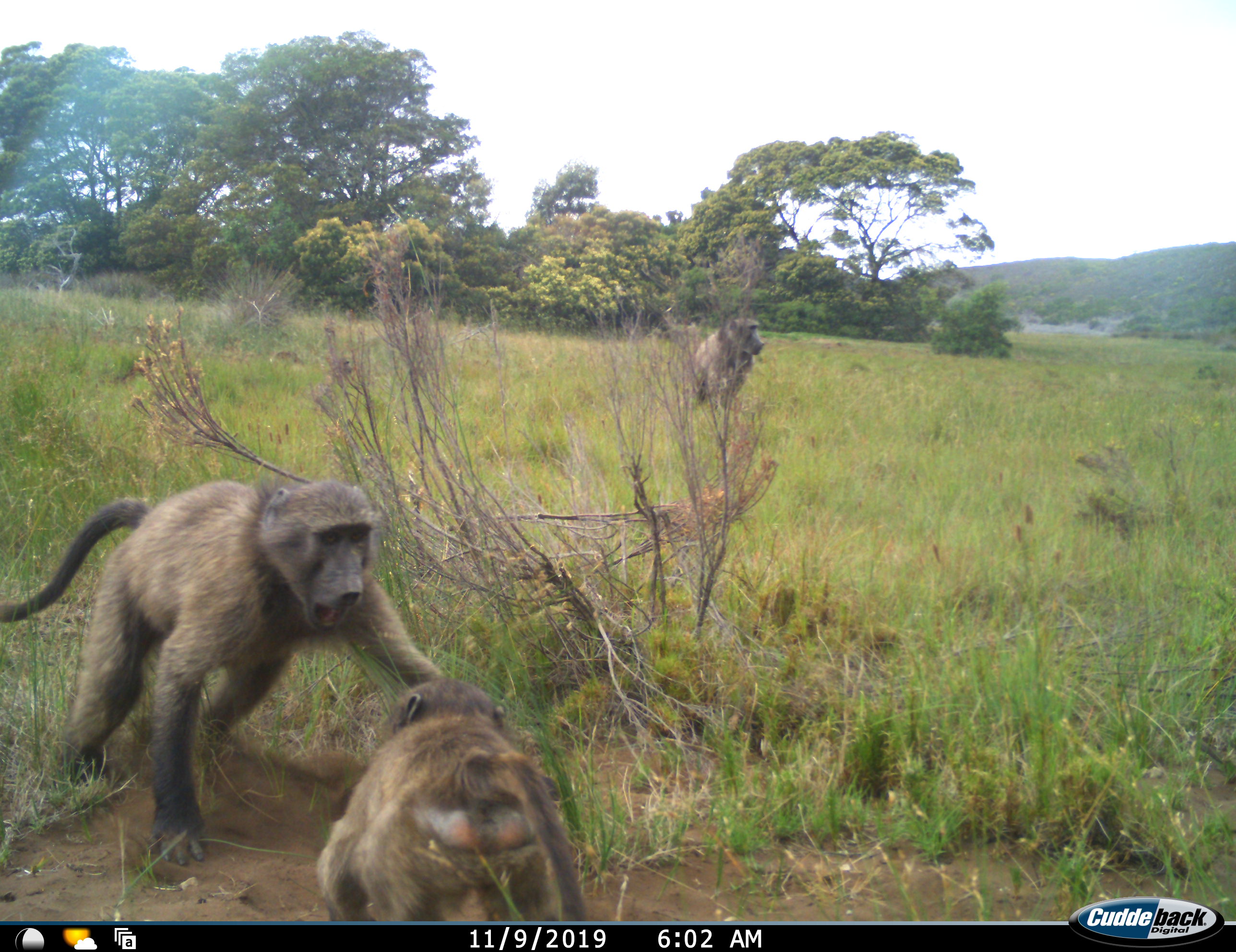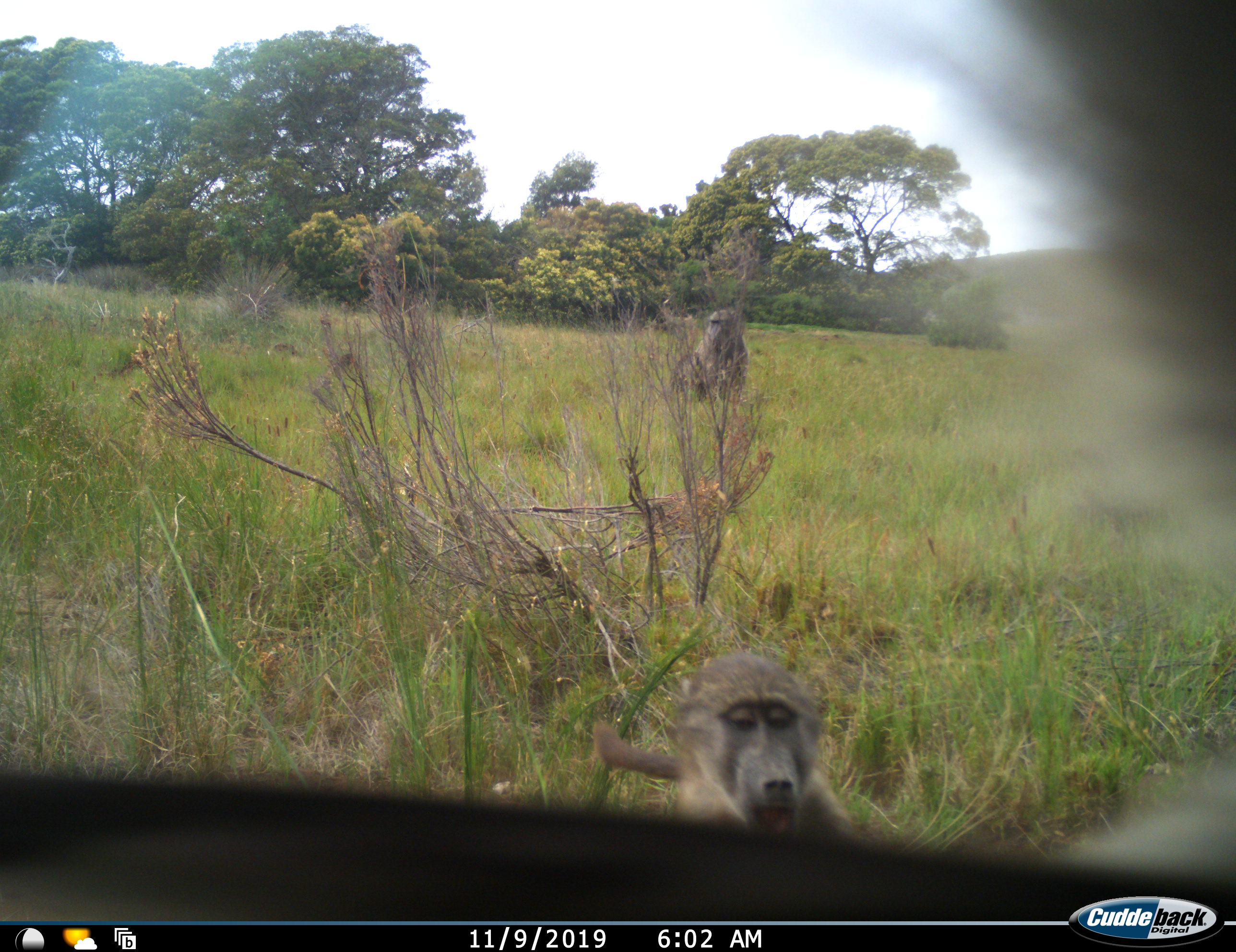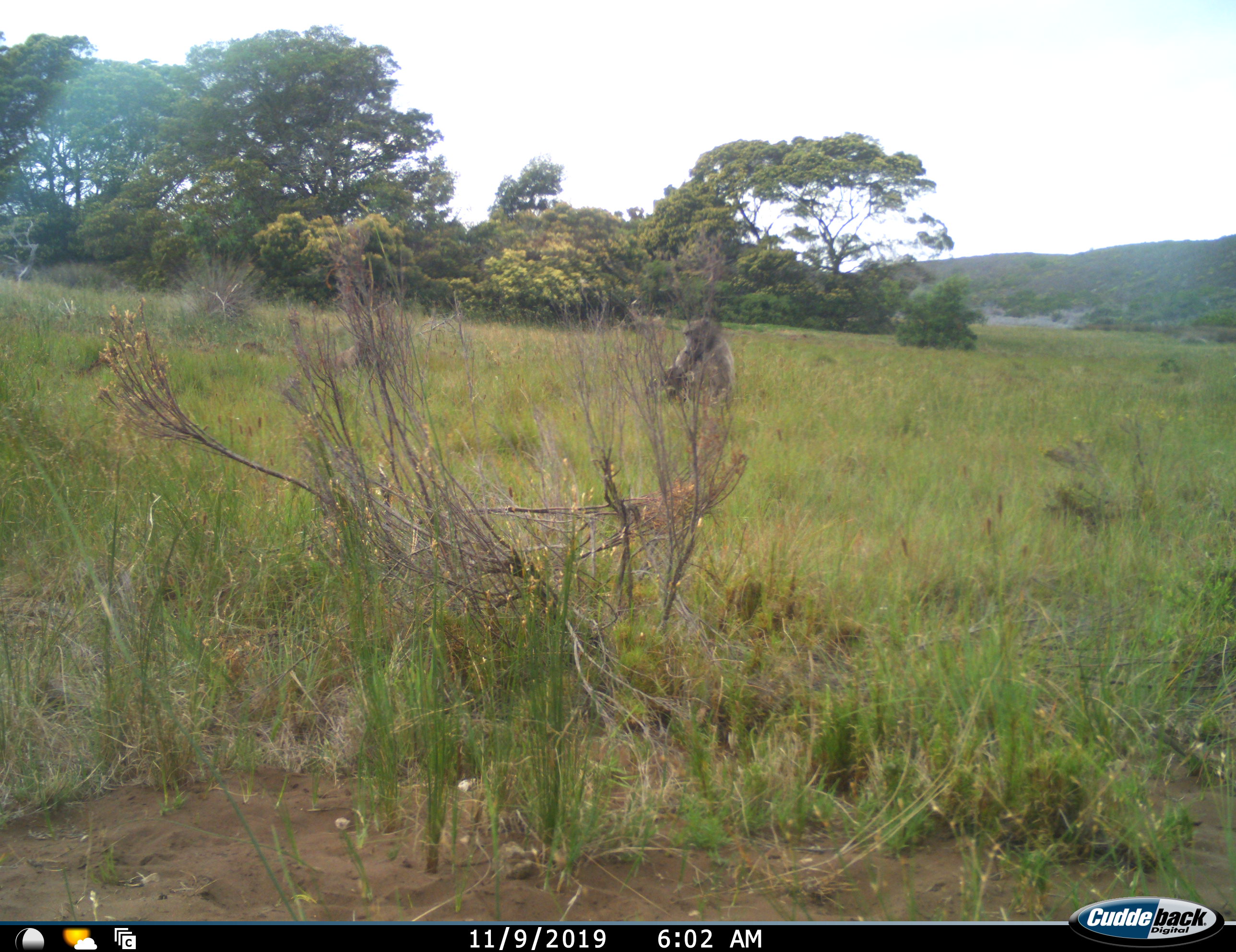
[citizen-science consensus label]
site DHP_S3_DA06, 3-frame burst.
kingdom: Animalia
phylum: Chordata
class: Mammalia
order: Primates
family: Cercopithecidae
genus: Papio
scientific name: Papio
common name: baboon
Baboon (Papio), count 3. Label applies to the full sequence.